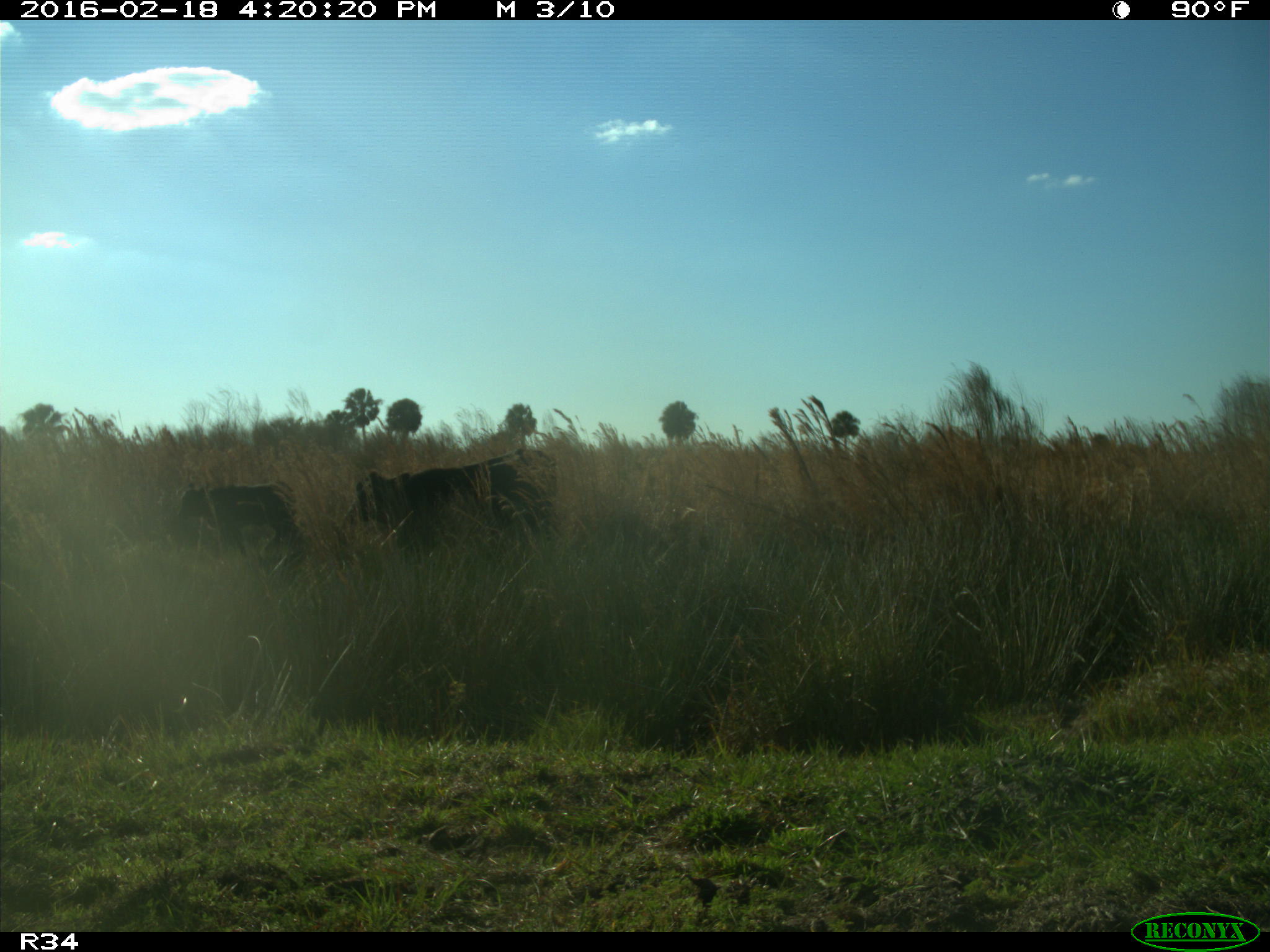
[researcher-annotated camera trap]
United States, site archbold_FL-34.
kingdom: Animalia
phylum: Chordata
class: Mammalia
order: Artiodactyla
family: Bovidae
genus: Bos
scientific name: Bos taurus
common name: domestic cow